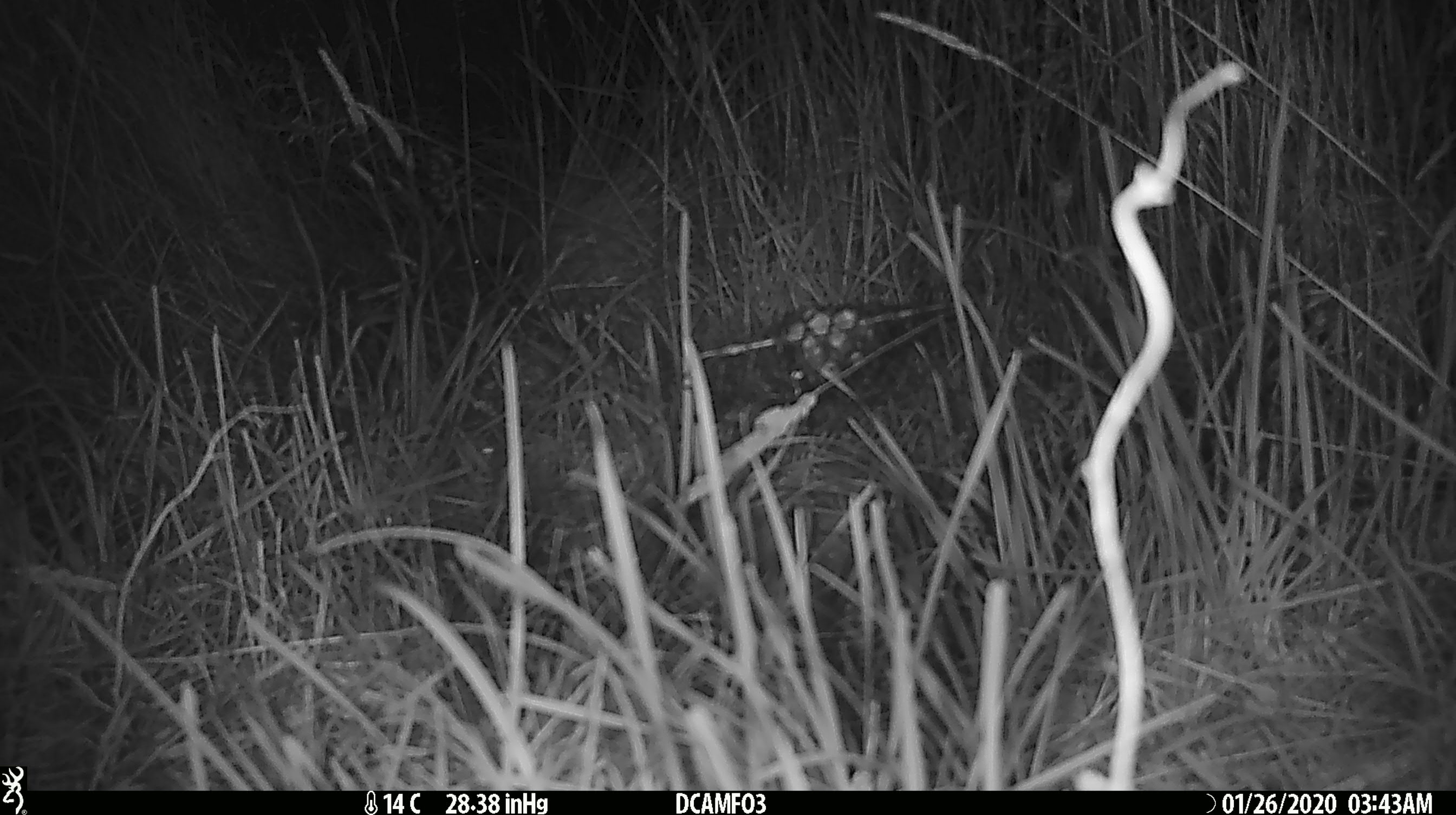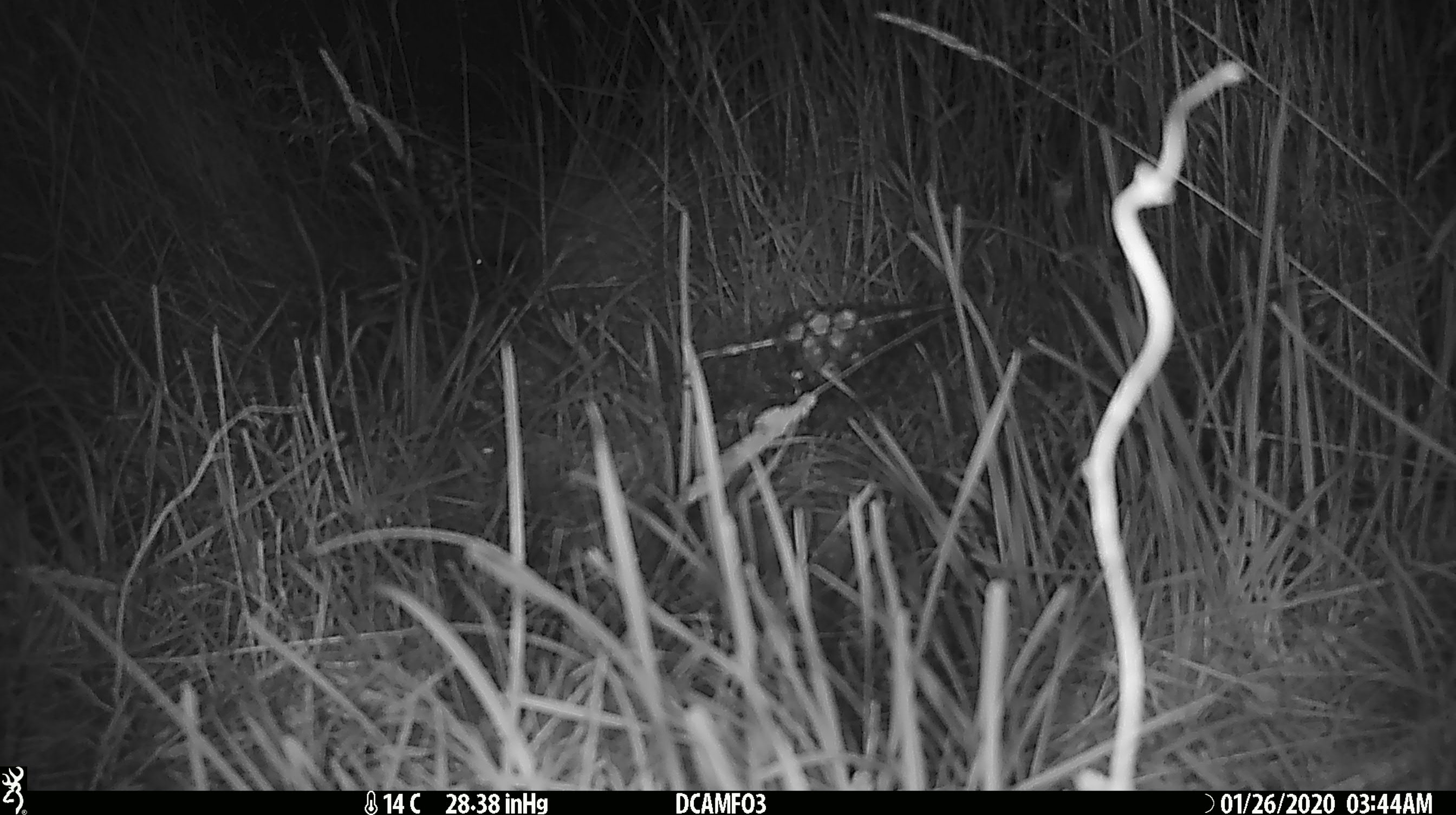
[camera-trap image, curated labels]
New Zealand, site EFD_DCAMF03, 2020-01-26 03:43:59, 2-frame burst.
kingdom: Animalia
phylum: Chordata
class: Mammalia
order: Rodentia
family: Muridae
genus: Mus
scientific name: Mus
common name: mouse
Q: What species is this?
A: Mouse (Mus).